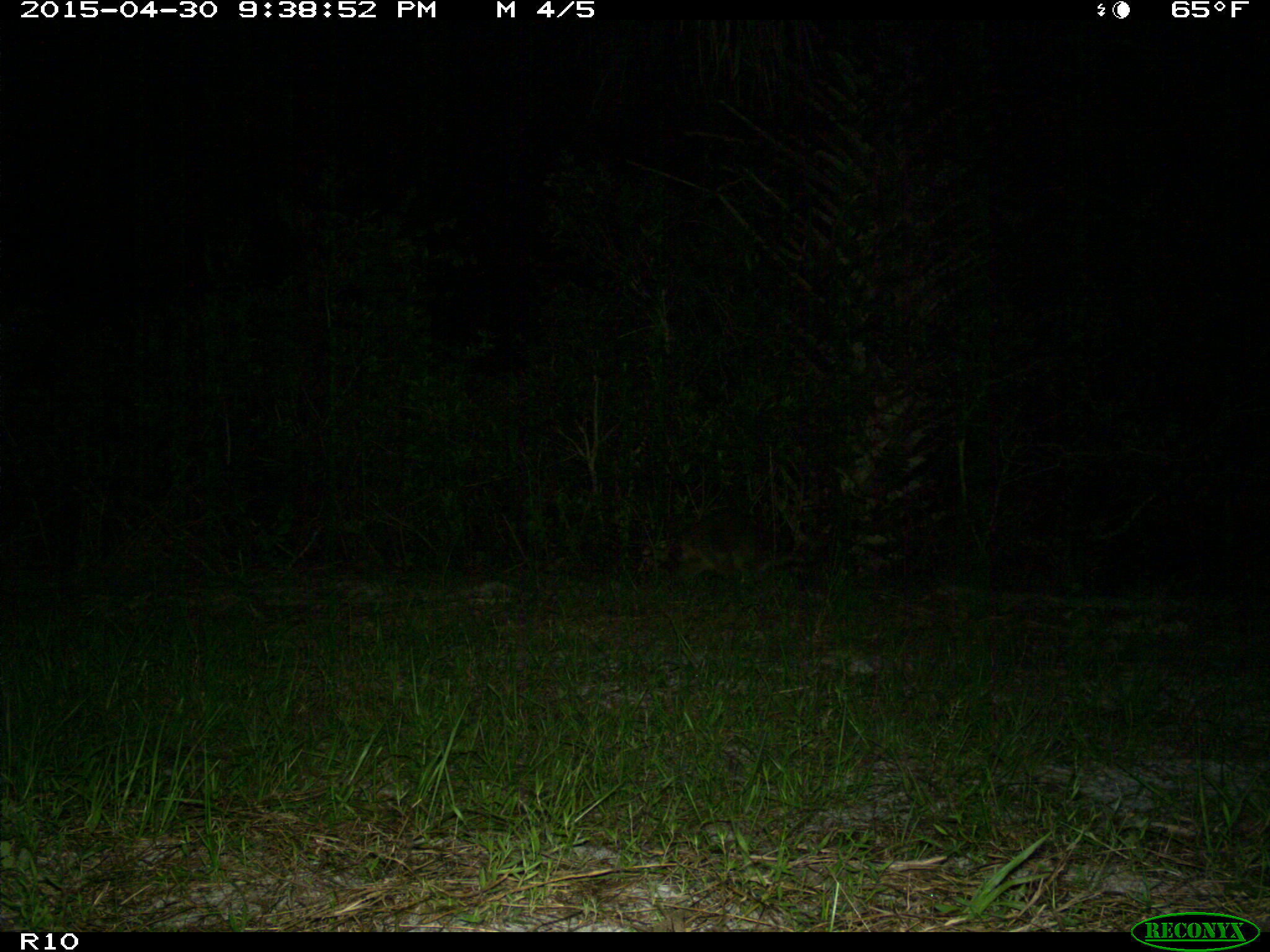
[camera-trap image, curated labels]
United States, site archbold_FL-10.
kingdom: Animalia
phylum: Chordata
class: Mammalia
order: Carnivora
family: Procyonidae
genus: Procyon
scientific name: Procyon lotor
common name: common raccoon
Procyon lotor (common raccoon).